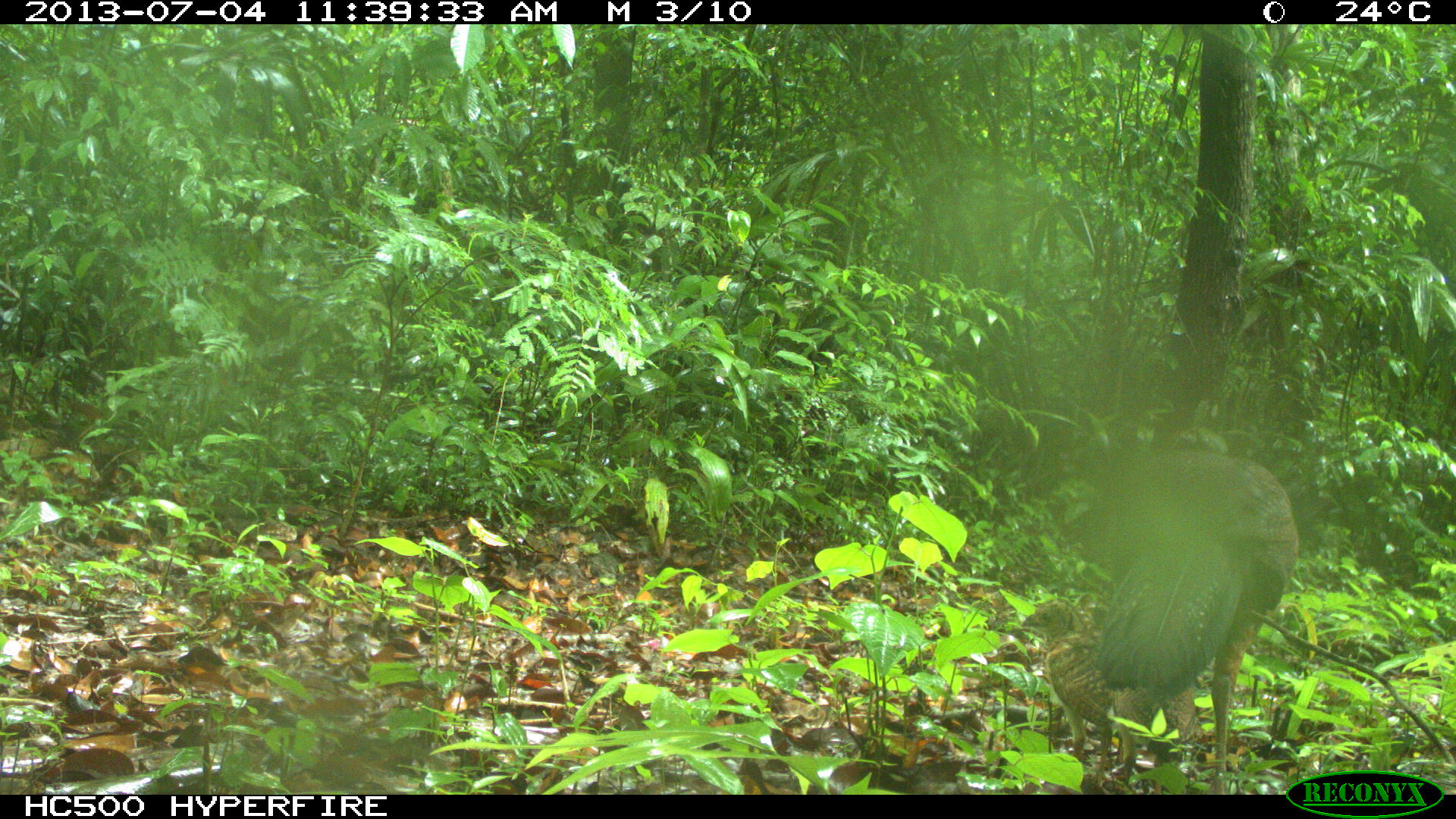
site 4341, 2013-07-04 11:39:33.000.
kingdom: Animalia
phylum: Chordata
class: Aves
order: Galliformes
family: Cracidae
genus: Crax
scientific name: Crax rubra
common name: great curassow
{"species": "Crax rubra (great curassow)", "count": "3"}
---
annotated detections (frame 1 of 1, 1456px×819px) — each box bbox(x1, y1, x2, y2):
crax rubra: bbox(1095, 427, 1301, 795); bbox(1018, 599, 1199, 761)